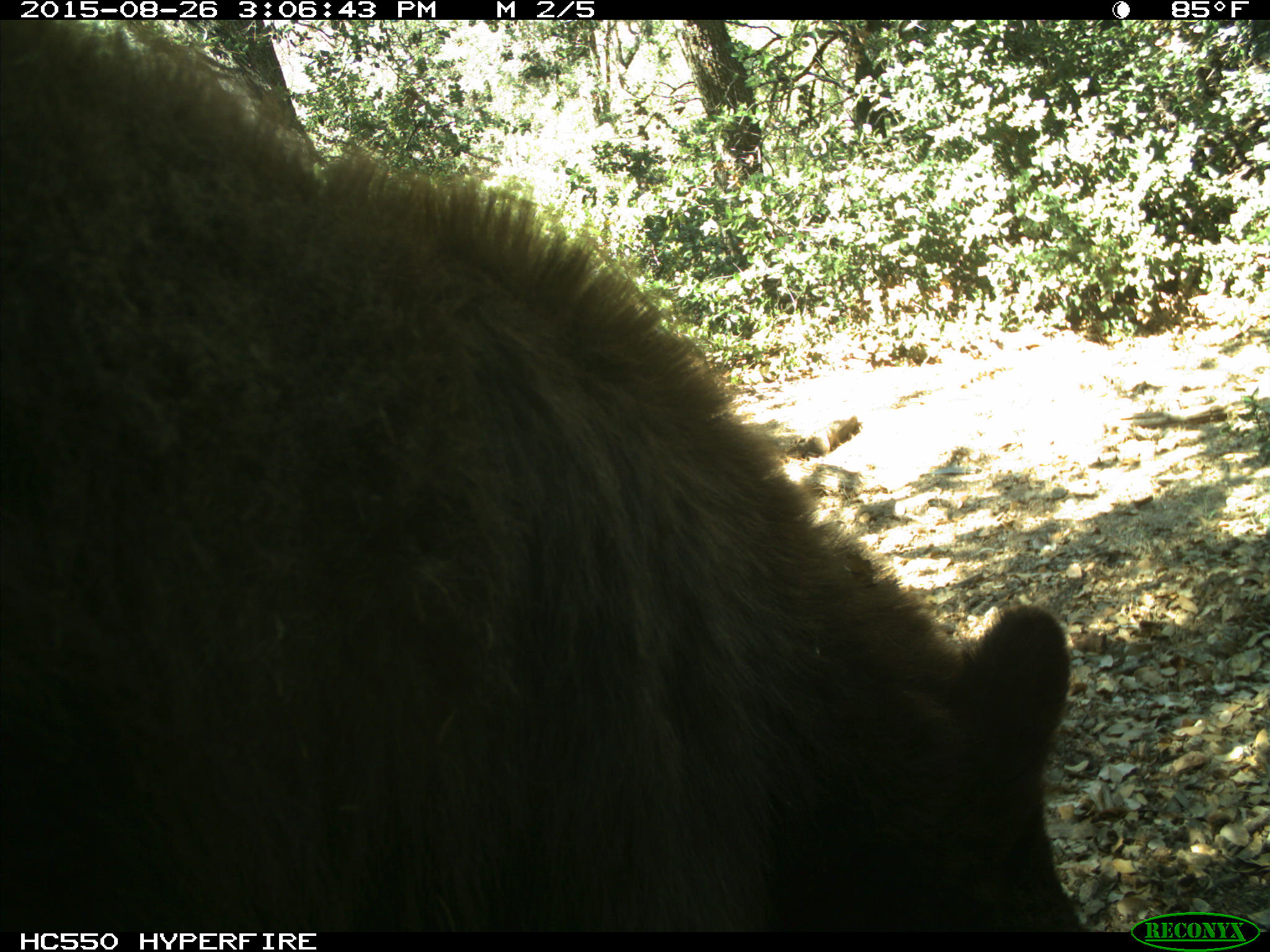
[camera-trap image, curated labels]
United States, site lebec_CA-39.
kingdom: Animalia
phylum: Chordata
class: Mammalia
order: Carnivora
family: Ursidae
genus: Ursus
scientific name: Ursus americanus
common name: american black bear